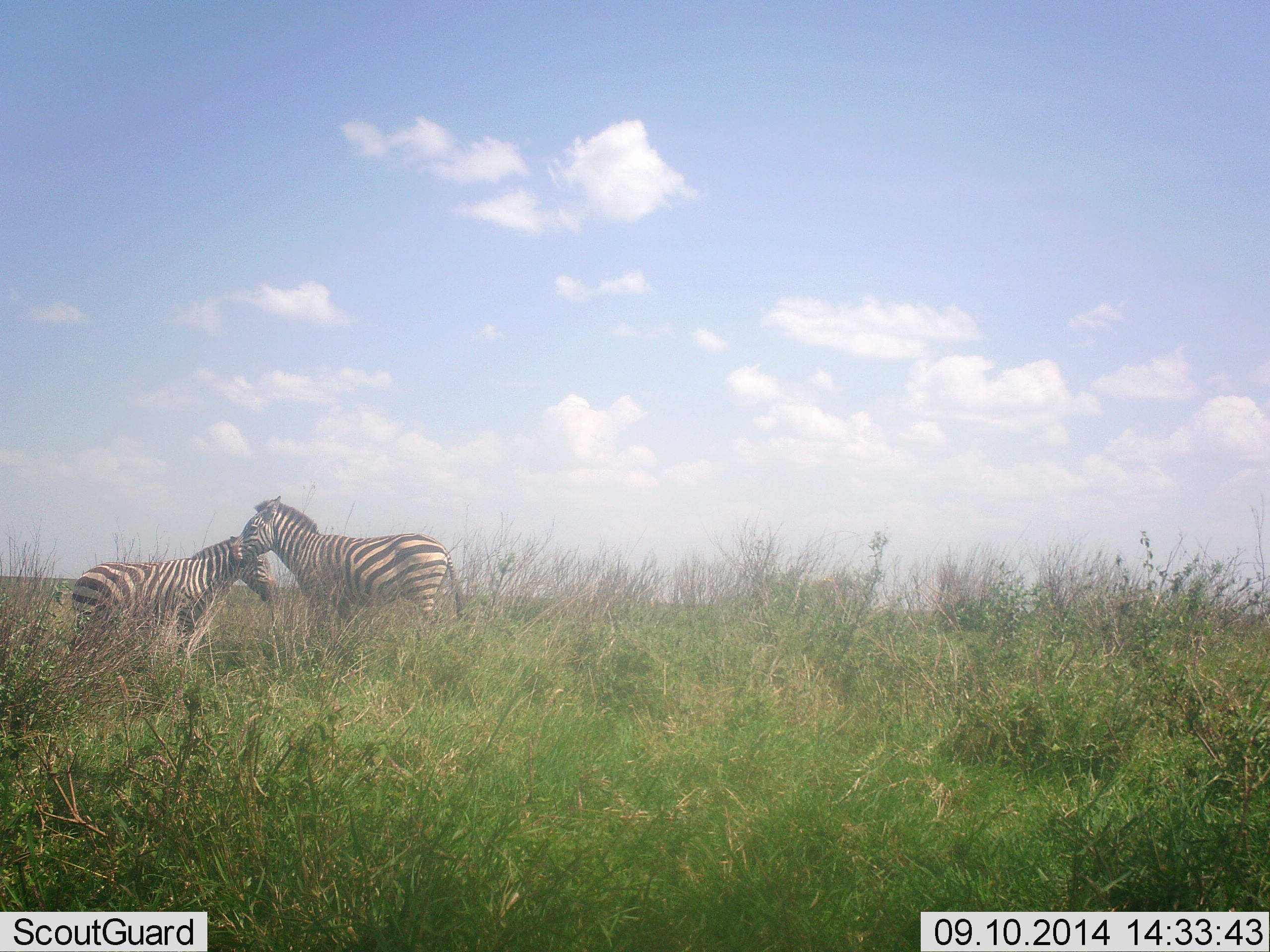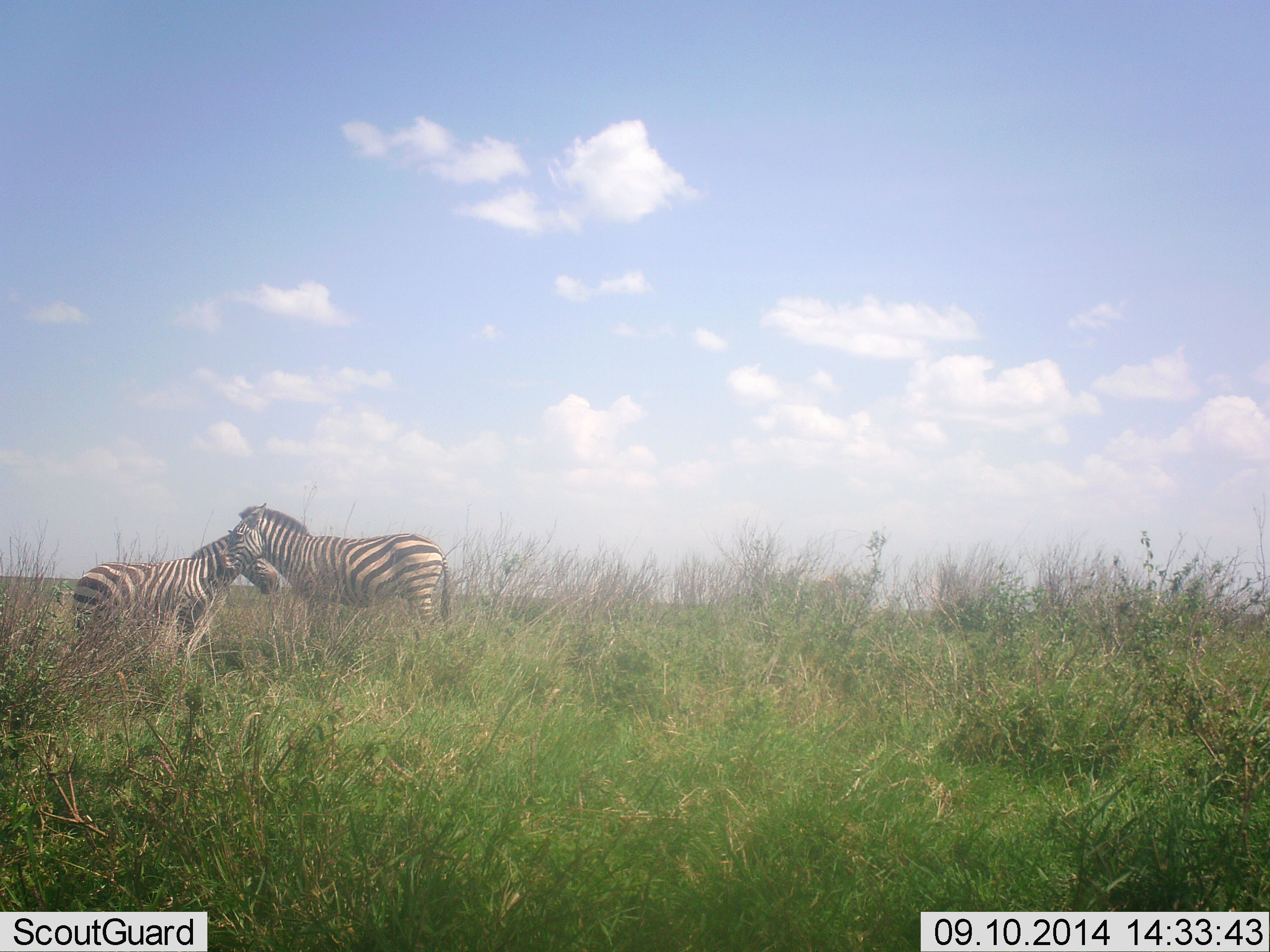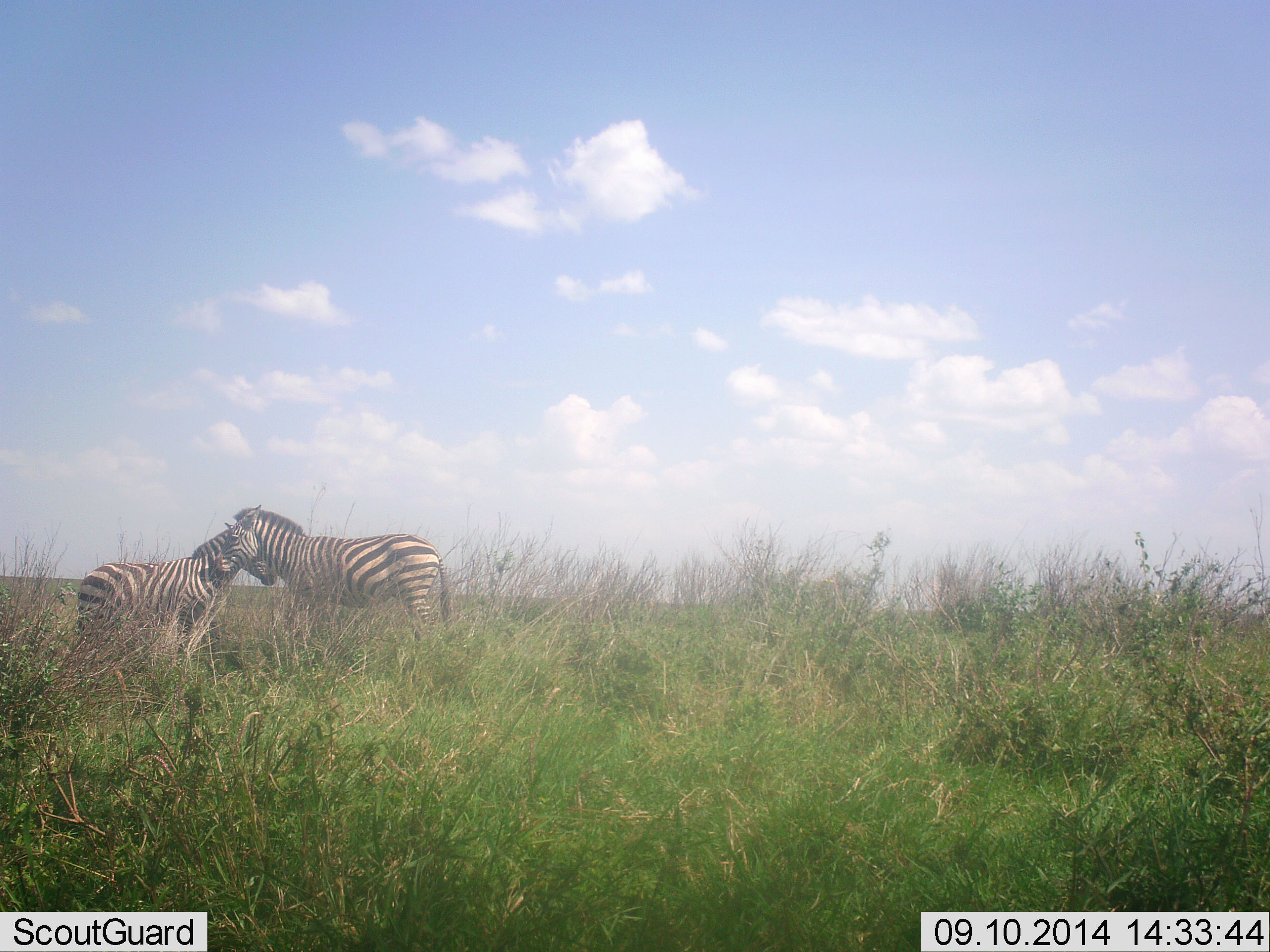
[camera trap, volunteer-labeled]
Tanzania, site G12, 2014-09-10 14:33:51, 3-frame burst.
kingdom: Animalia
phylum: Chordata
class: Mammalia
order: Perissodactyla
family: Equidae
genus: Equus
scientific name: Equus quagga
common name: plains zebra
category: zebra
Zebra (plains zebra) (Equus quagga), count 2. Behavior (volunteer vote fractions): standing 40%, resting 0%, moving 0%, interacting 90%. Young present (vote fraction): 0%. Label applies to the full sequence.